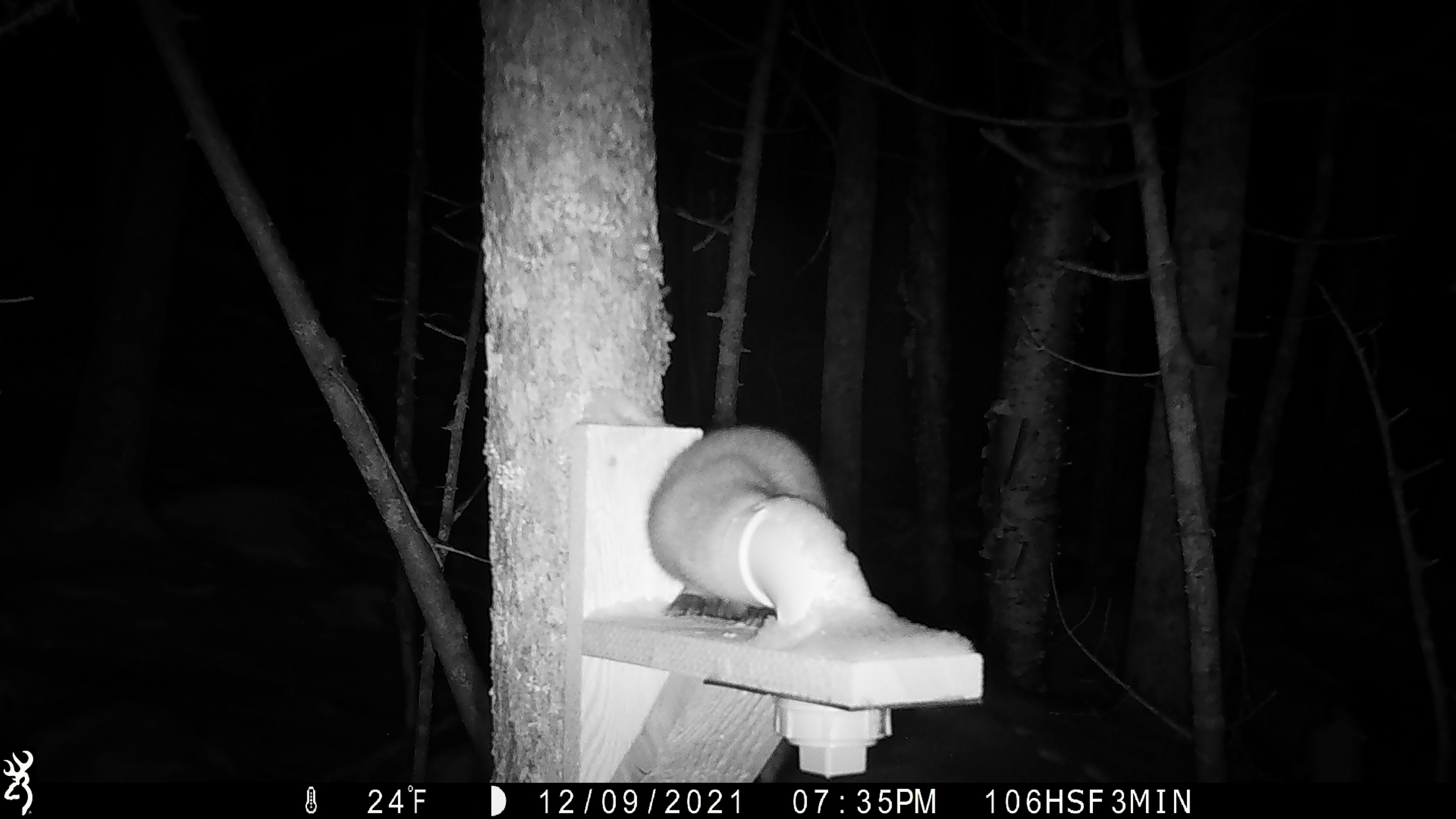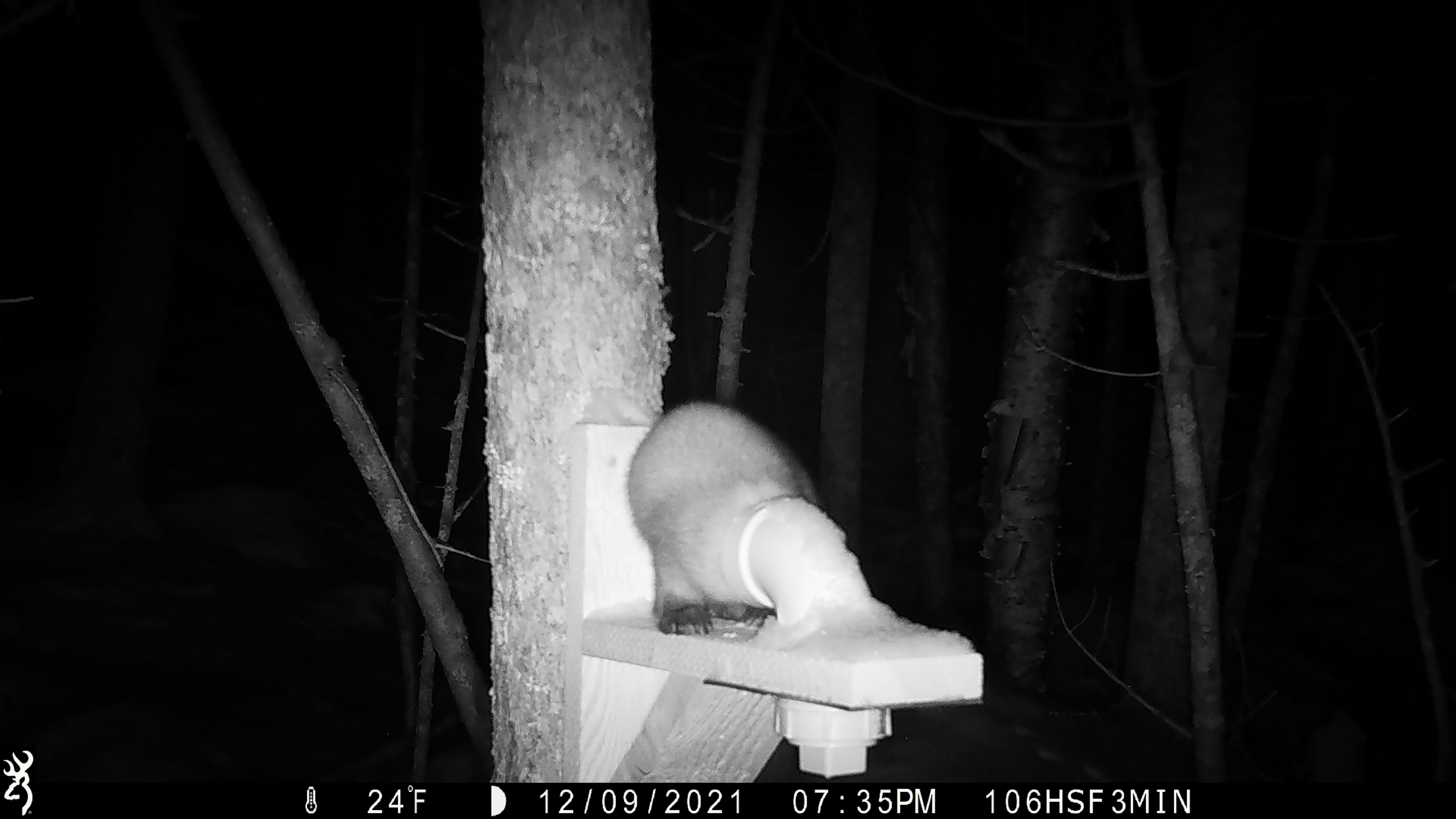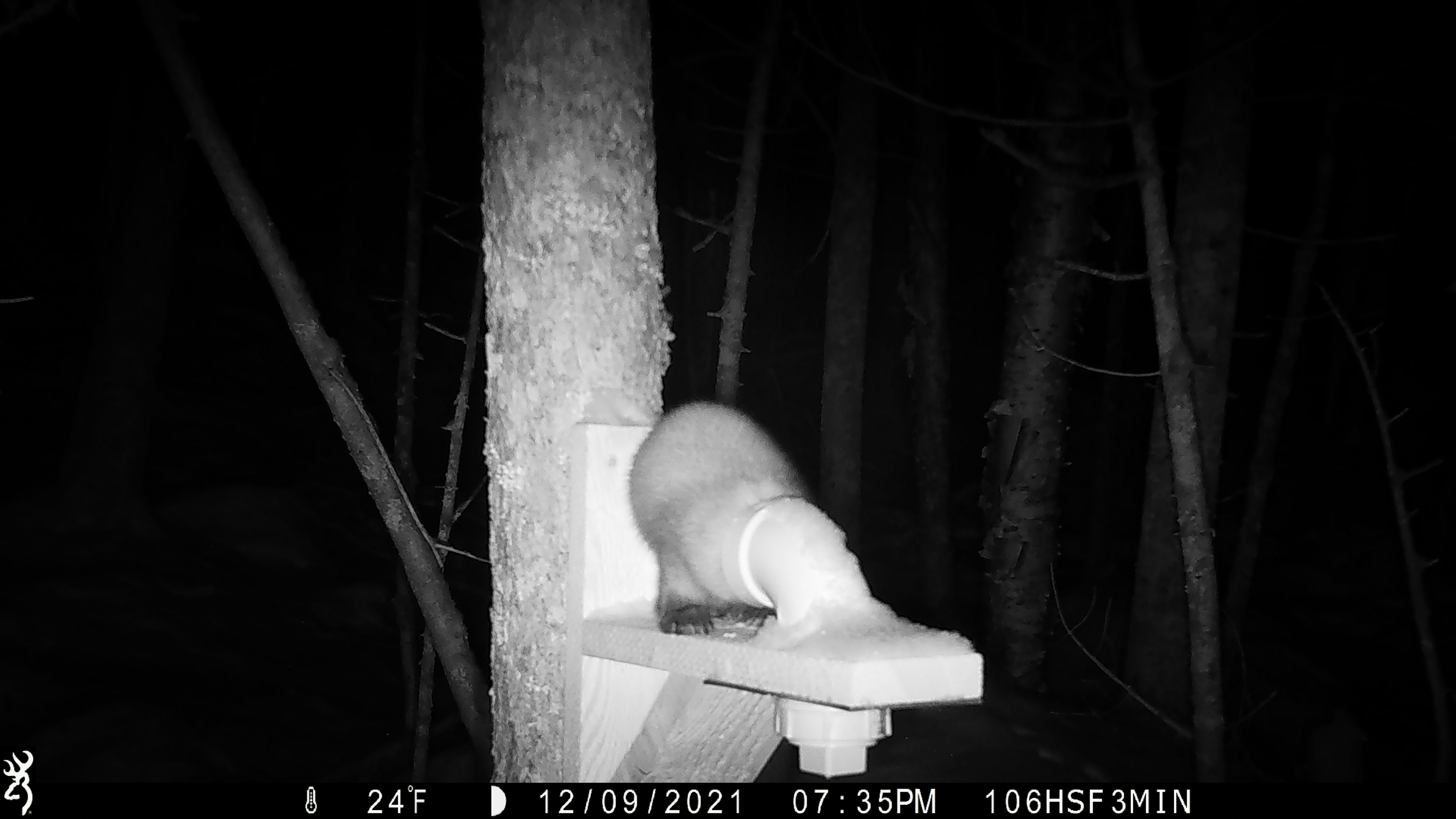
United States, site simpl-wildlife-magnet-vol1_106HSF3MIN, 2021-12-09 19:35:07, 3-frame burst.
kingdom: Animalia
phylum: Chordata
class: Mammalia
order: Carnivora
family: Mustelidae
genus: Martes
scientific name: Martes americana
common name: american marten